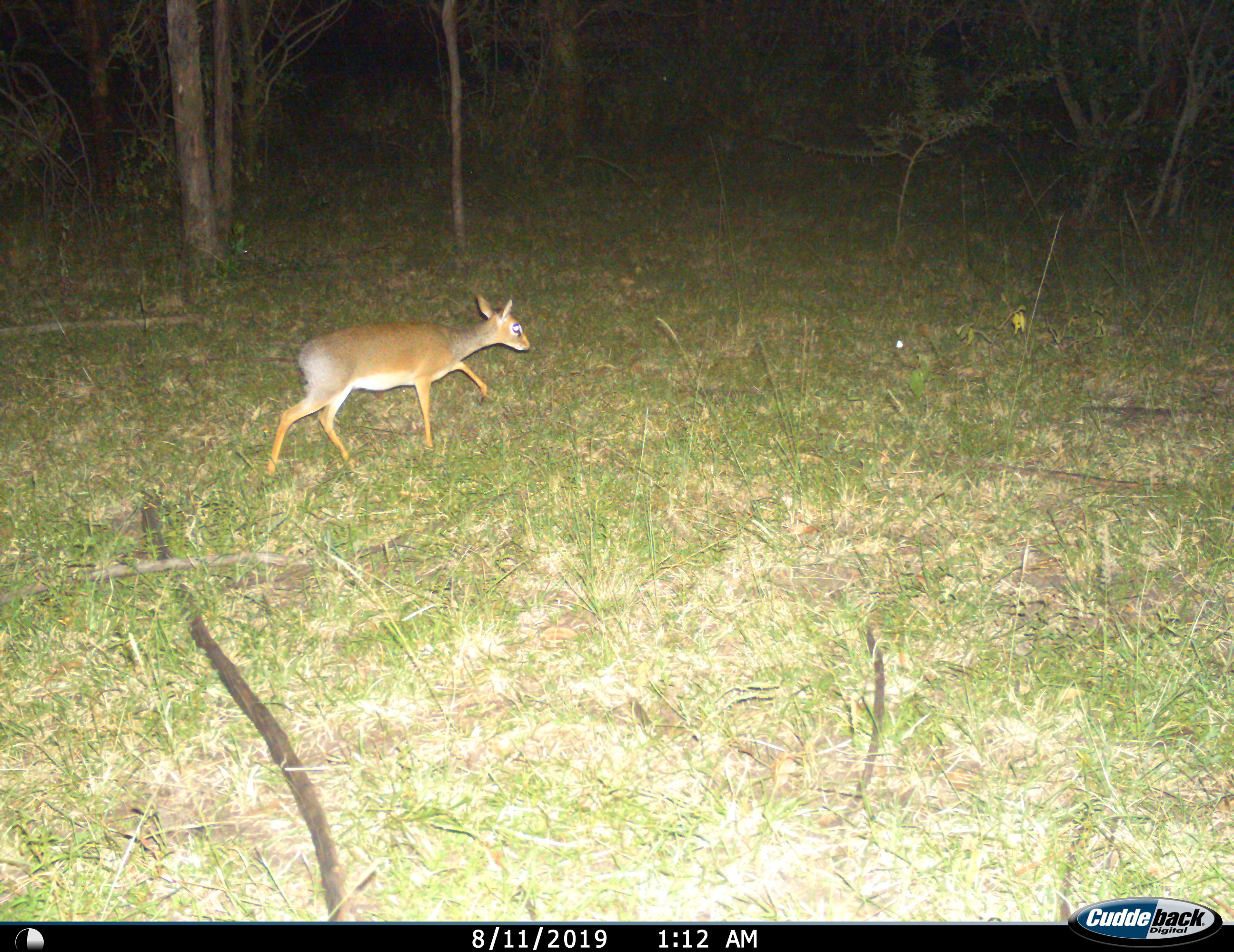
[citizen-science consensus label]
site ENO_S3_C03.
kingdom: Animalia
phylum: Chordata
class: Mammalia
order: Artiodactyla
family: Bovidae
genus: Madoqua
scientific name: Madoqua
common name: dik-dik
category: dikdik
Dikdik (dik-dik) (Madoqua), count 1. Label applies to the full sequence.